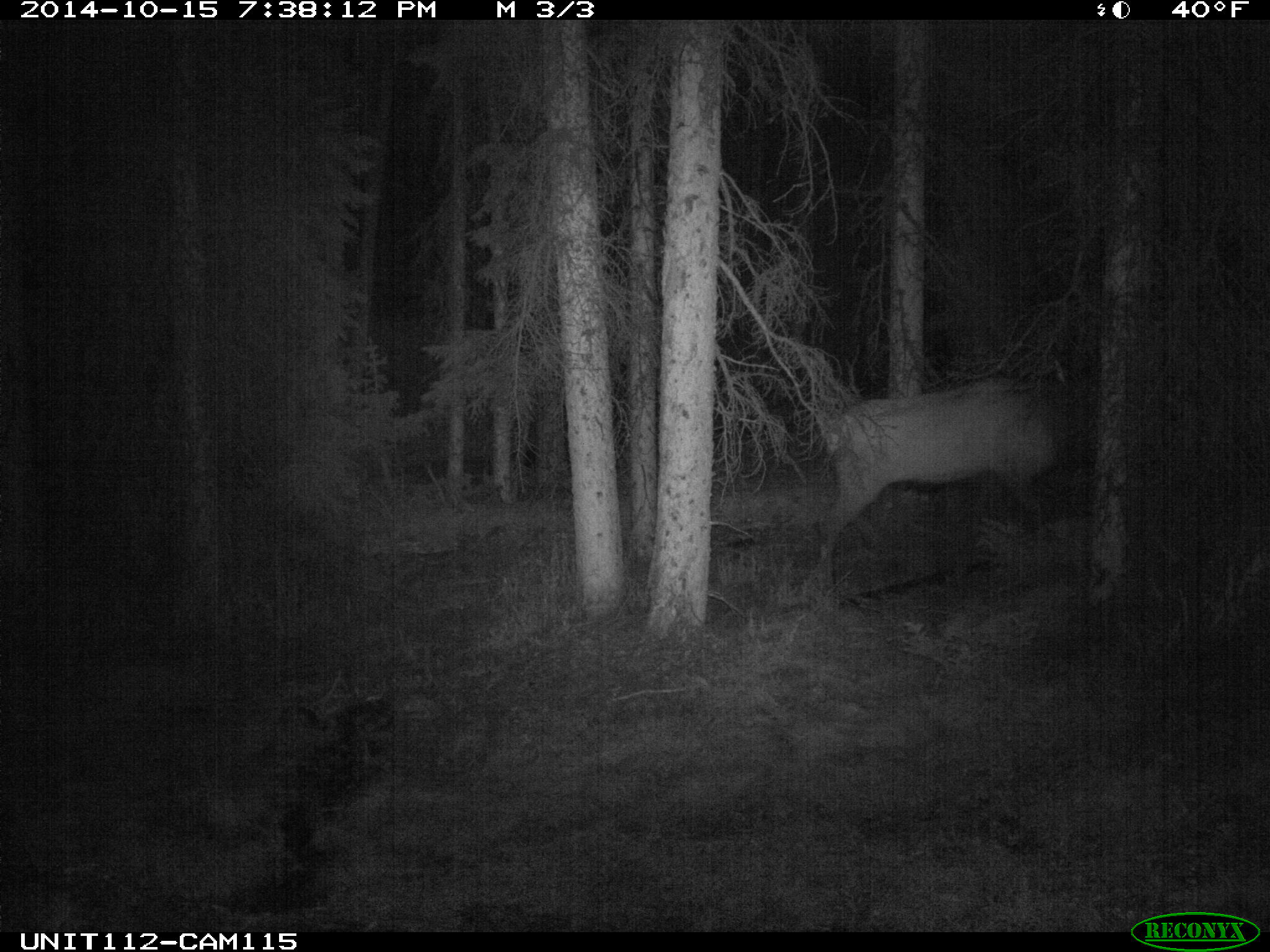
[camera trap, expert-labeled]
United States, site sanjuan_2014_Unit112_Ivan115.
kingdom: Animalia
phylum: Chordata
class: Mammalia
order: Artiodactyla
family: Cervidae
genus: Cervus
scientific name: Cervus elaphus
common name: red deer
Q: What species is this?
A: Cervus elaphus (red deer).